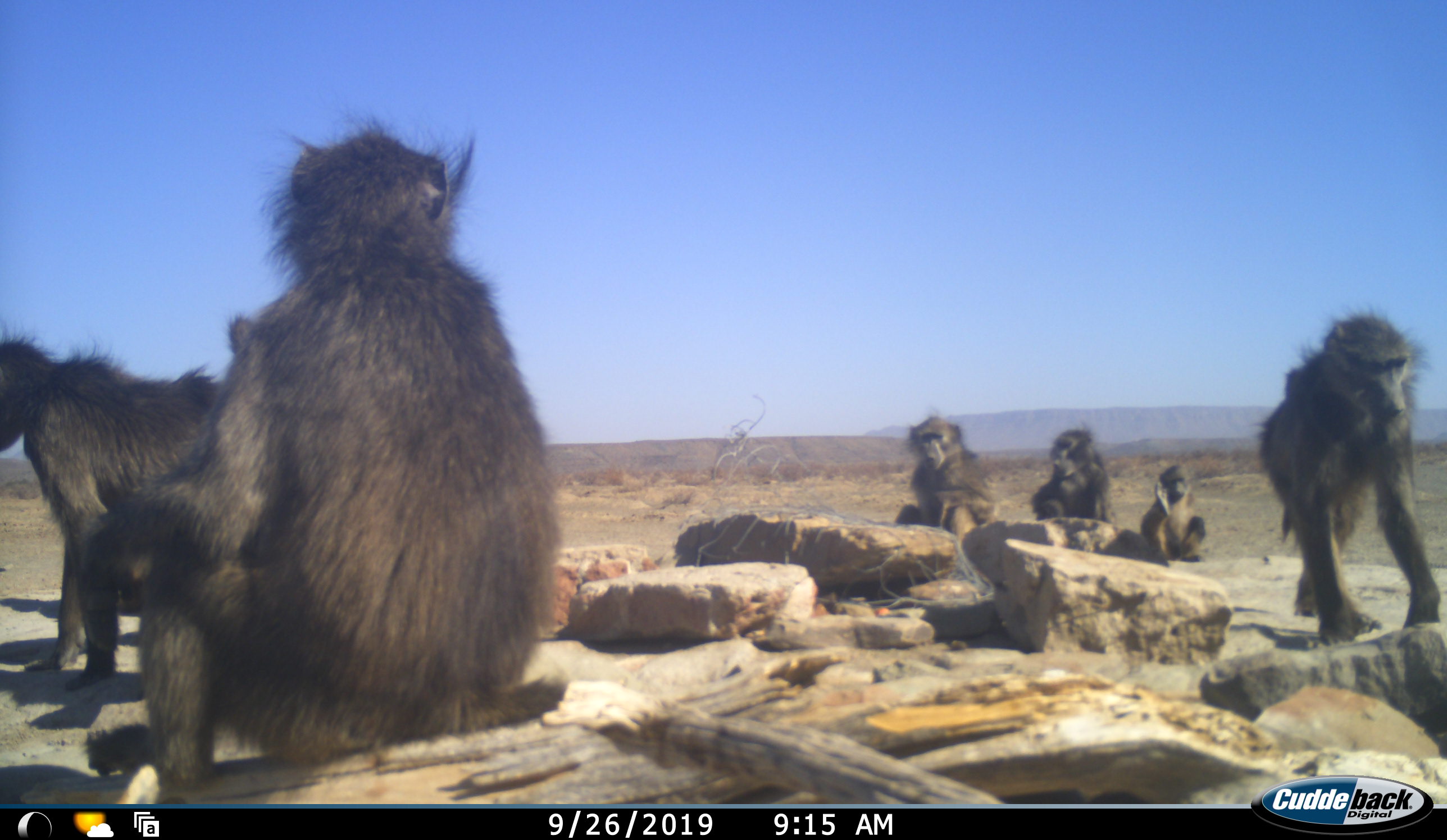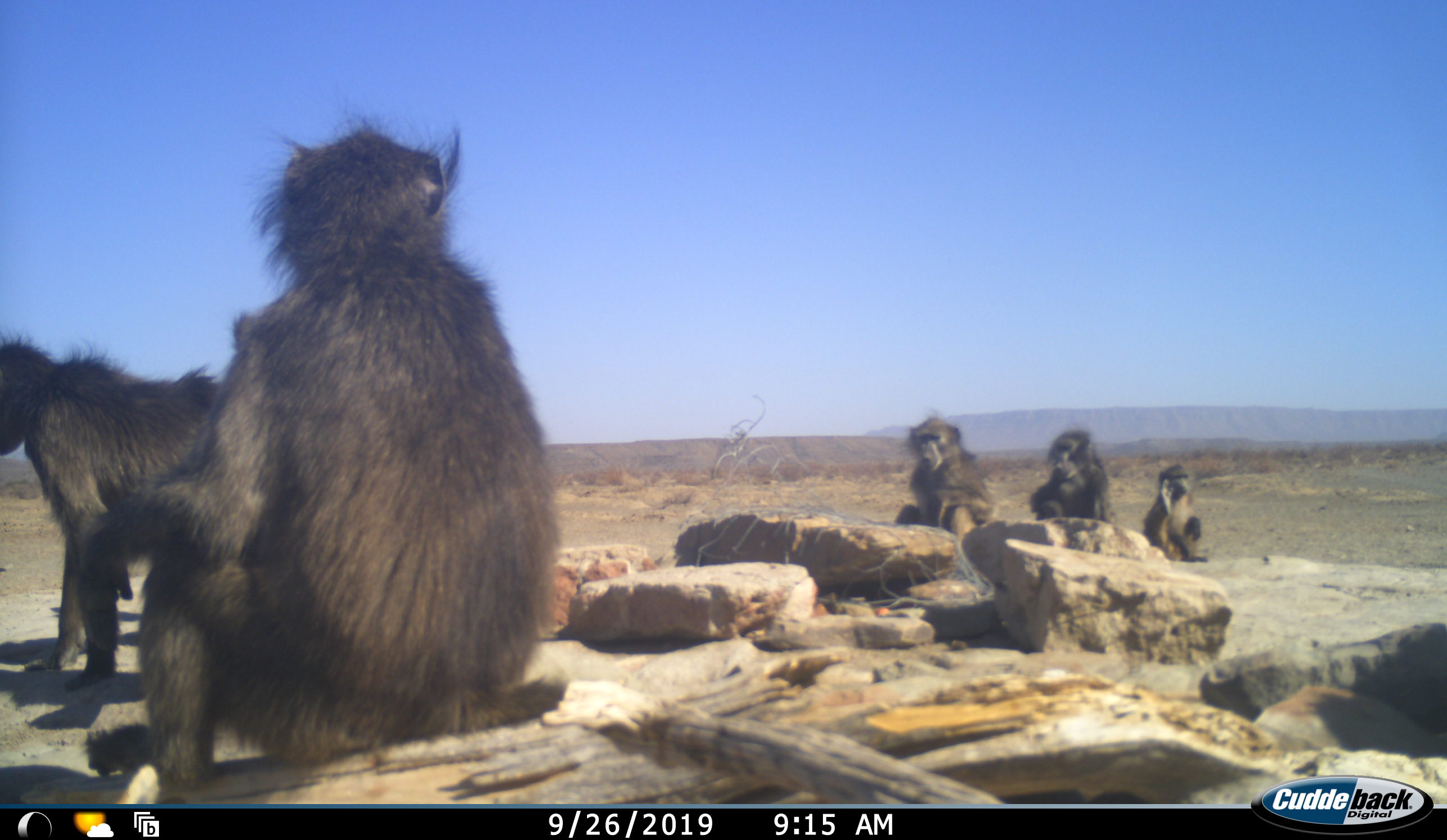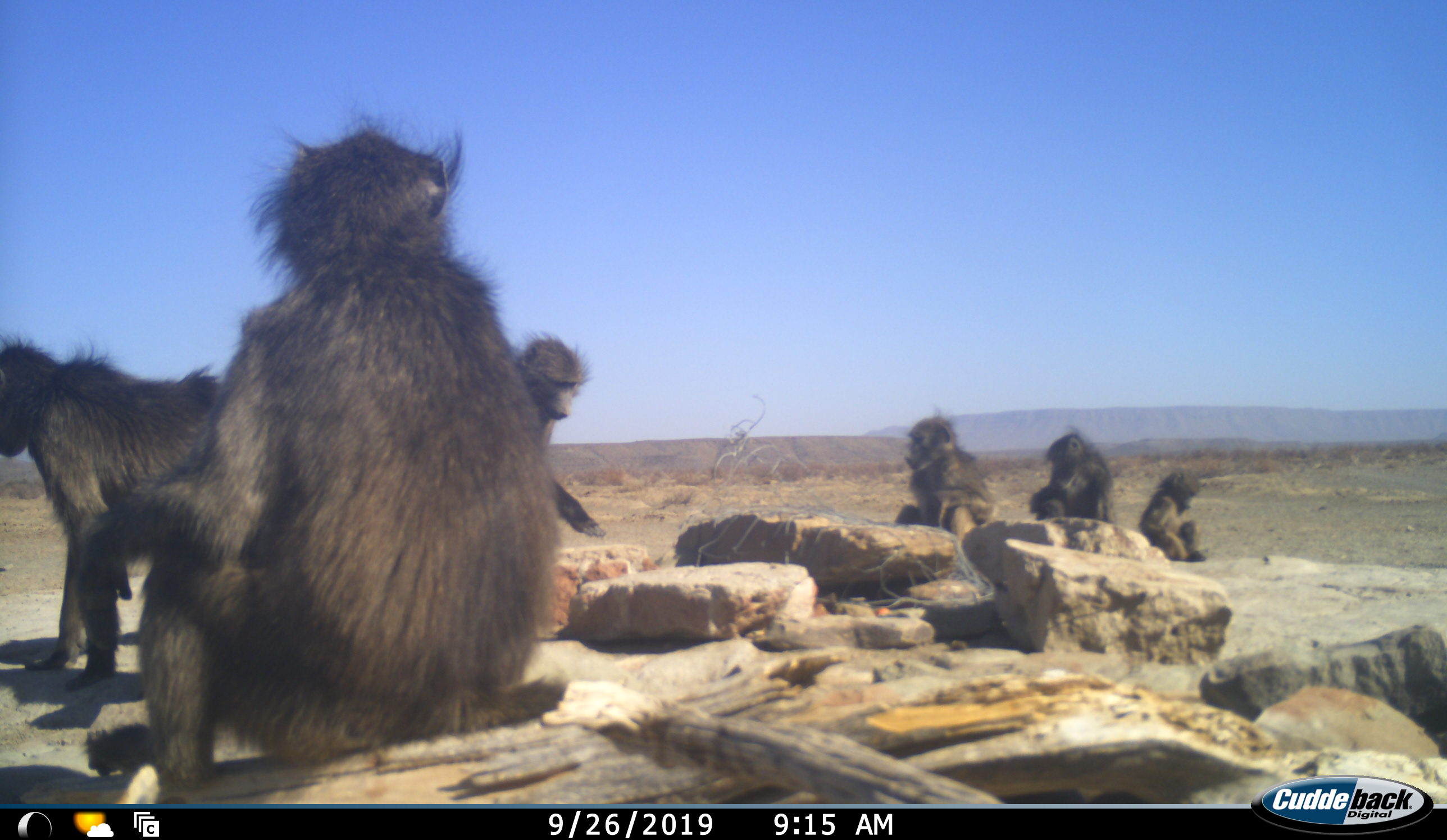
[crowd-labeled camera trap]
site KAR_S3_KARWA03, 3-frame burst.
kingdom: Animalia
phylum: Chordata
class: Mammalia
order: Primates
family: Cercopithecidae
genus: Papio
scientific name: Papio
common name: baboon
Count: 7.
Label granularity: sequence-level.